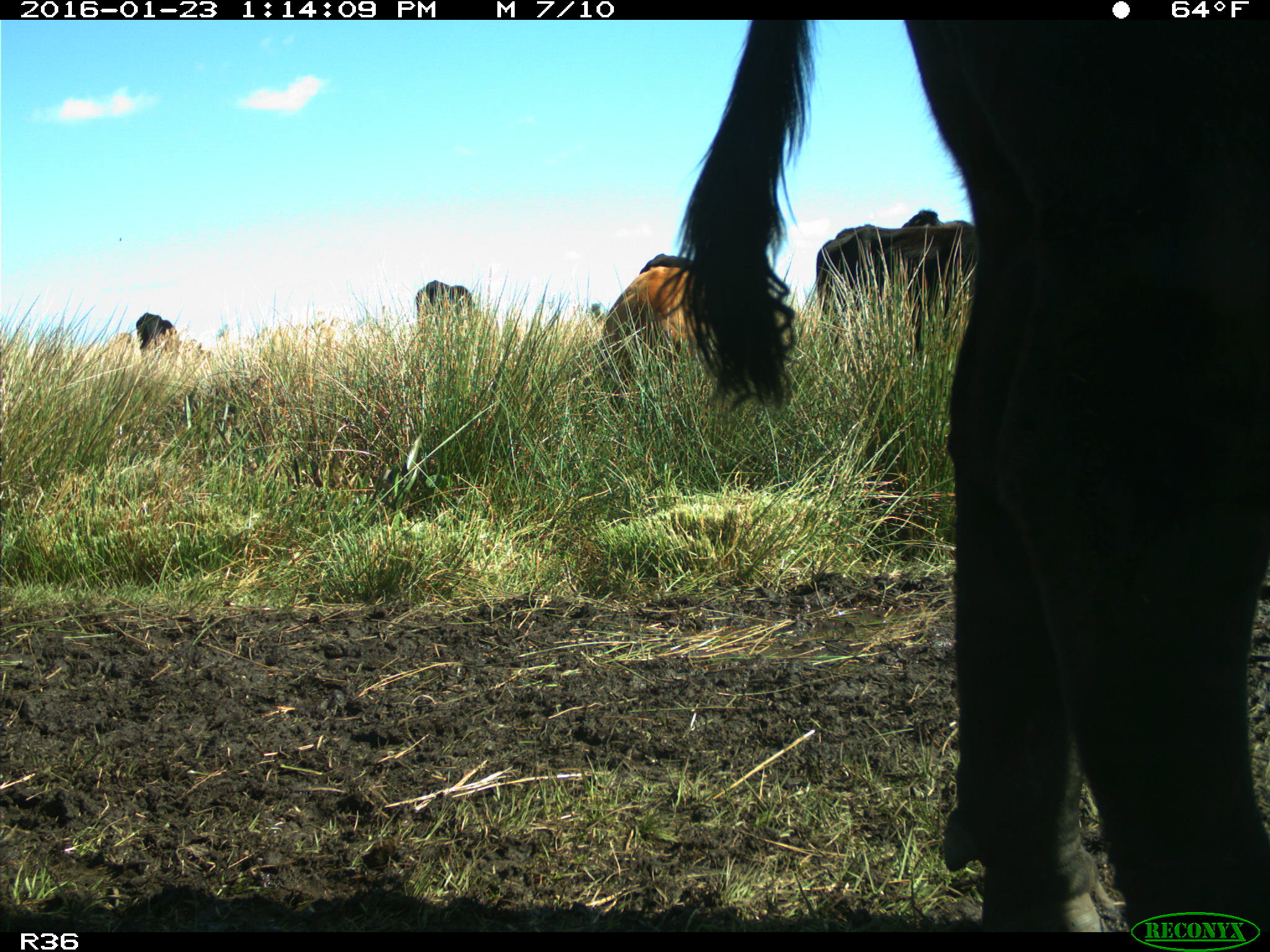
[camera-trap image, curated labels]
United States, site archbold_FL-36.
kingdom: Animalia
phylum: Chordata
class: Mammalia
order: Artiodactyla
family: Bovidae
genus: Bos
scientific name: Bos taurus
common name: domestic cow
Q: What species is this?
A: Bos taurus (domestic cow).